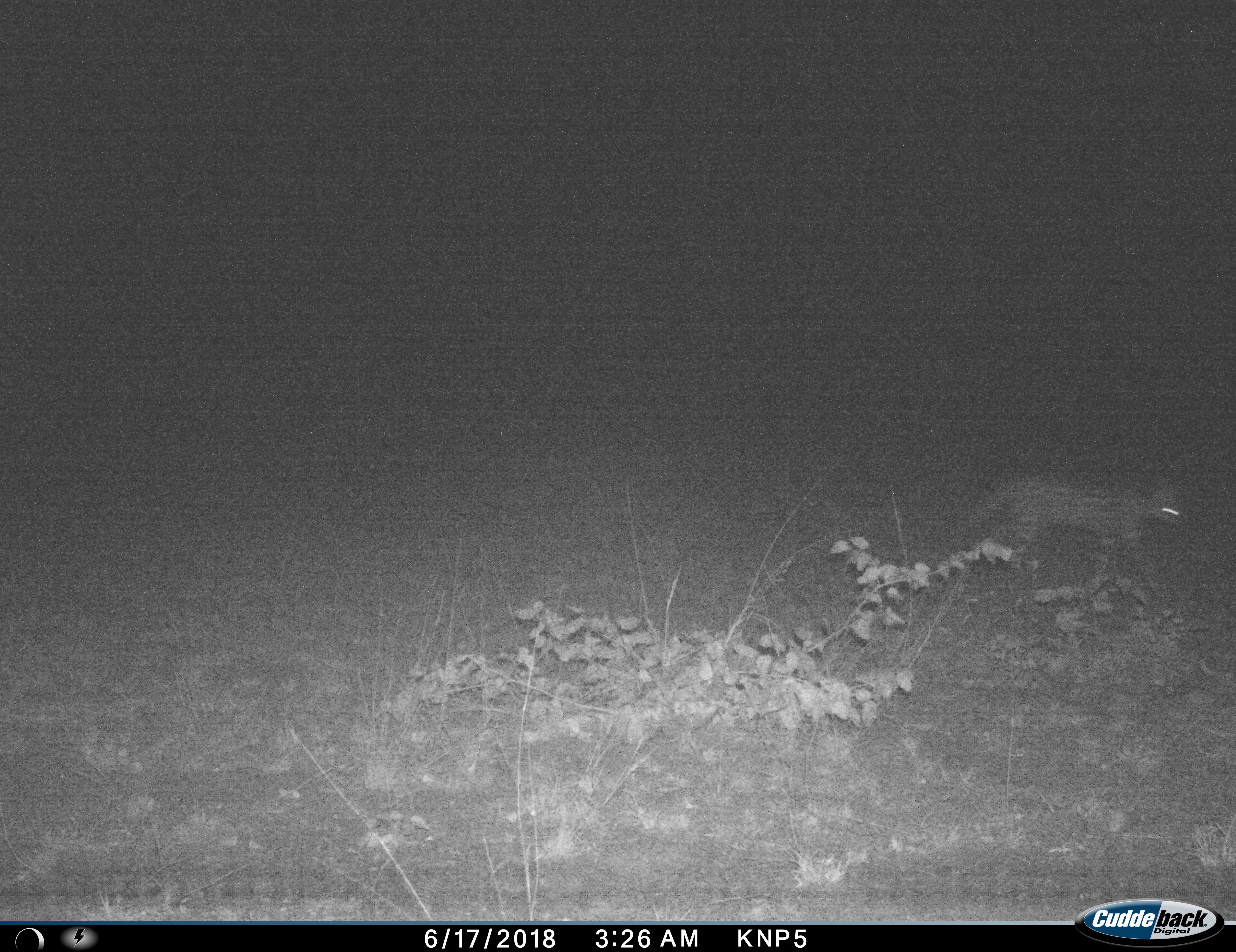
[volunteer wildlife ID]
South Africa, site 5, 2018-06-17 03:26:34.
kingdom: Animalia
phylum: Chordata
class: Mammalia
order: Carnivora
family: Felidae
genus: Leptailurus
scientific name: Leptailurus serval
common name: serval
Serval (Leptailurus serval), count 1. Behavior (volunteer vote fractions): standing 0%, resting 0%, moving 100%, interacting 0%. Young present (vote fraction): 0%. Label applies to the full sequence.